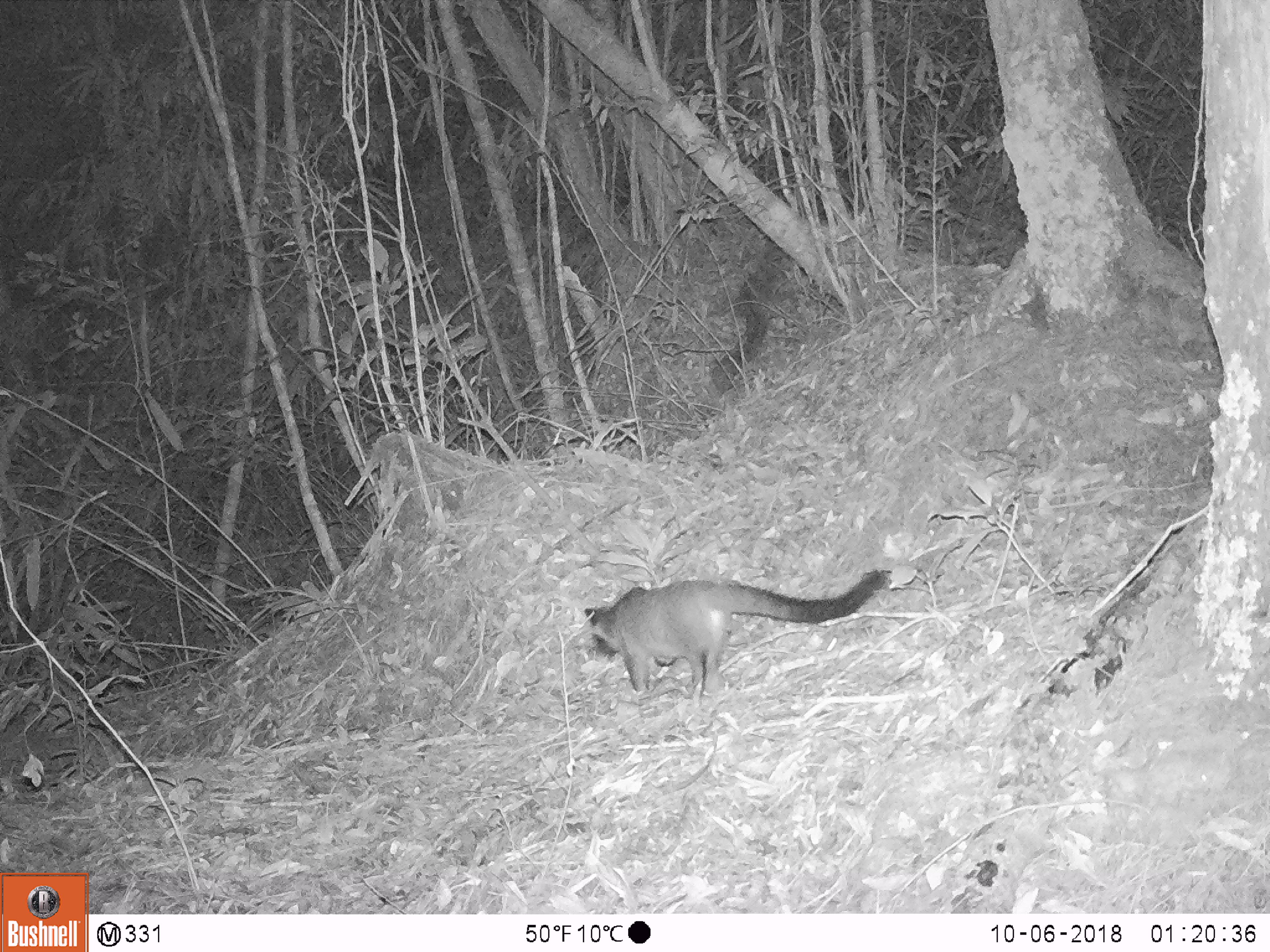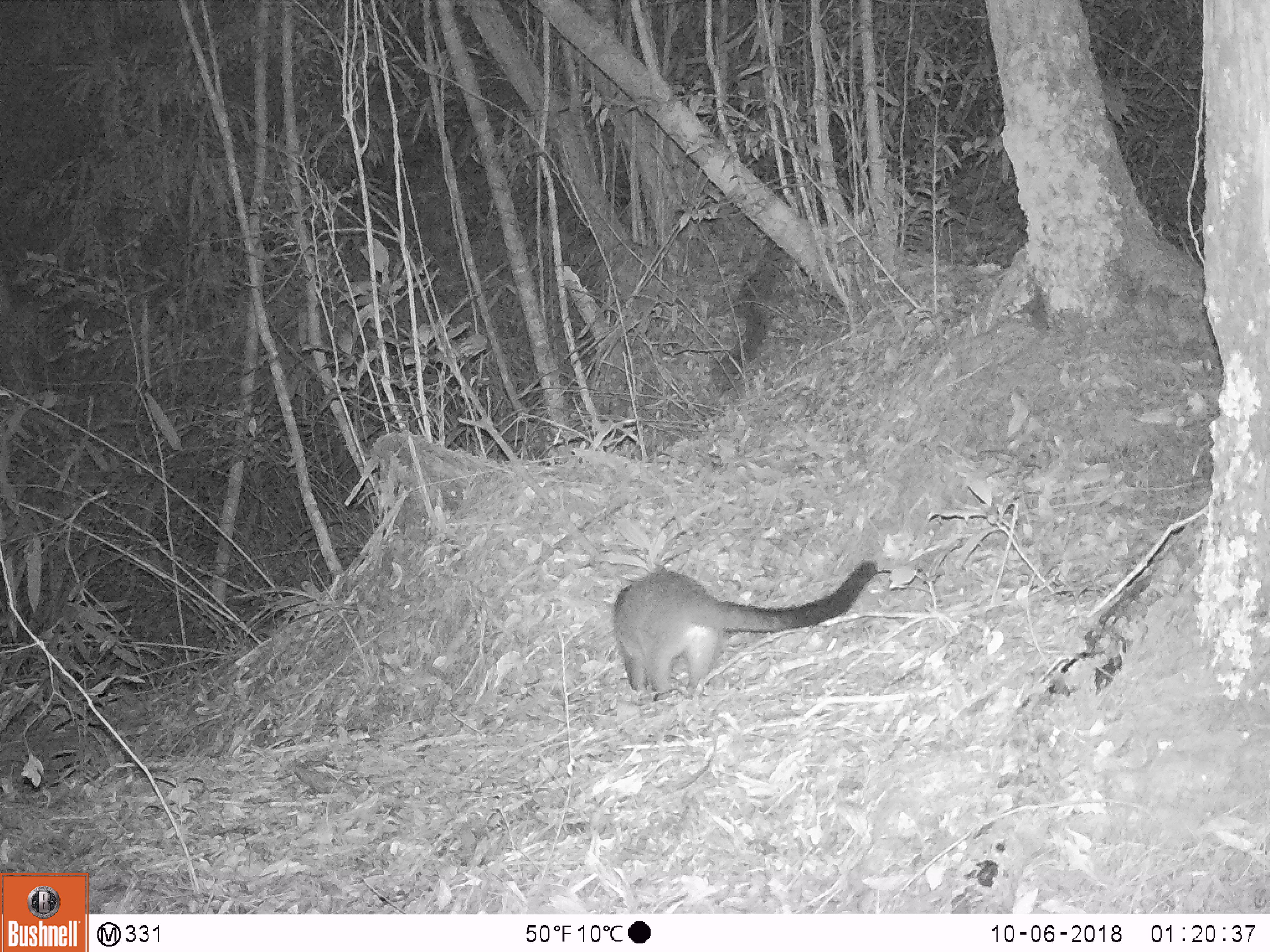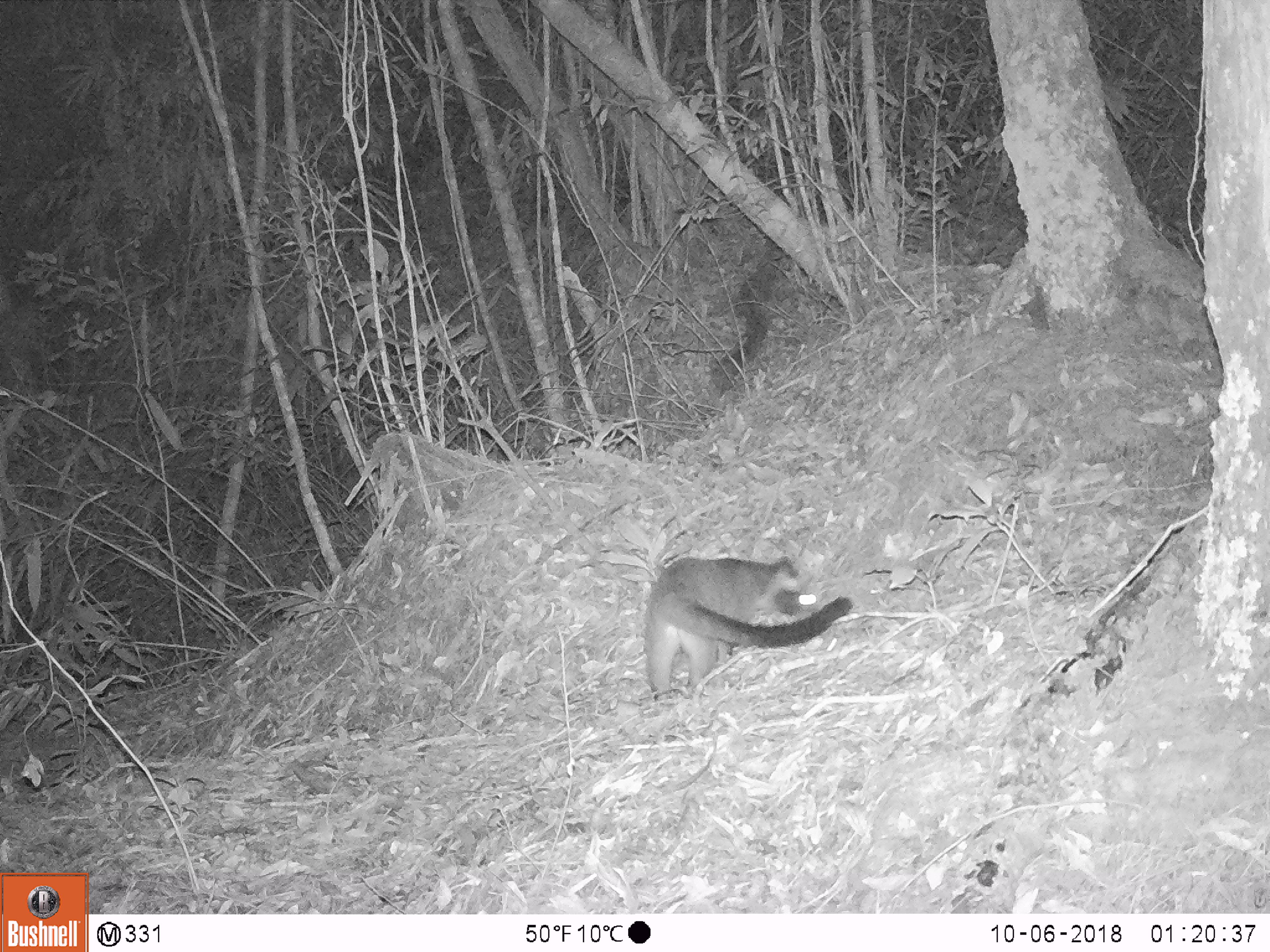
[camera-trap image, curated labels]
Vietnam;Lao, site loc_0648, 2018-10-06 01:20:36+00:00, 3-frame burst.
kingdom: Animalia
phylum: Chordata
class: Mammalia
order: Carnivora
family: Viverridae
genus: Paguma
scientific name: Paguma larvata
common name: masked palm civet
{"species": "masked palm civet (Paguma larvata)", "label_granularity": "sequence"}